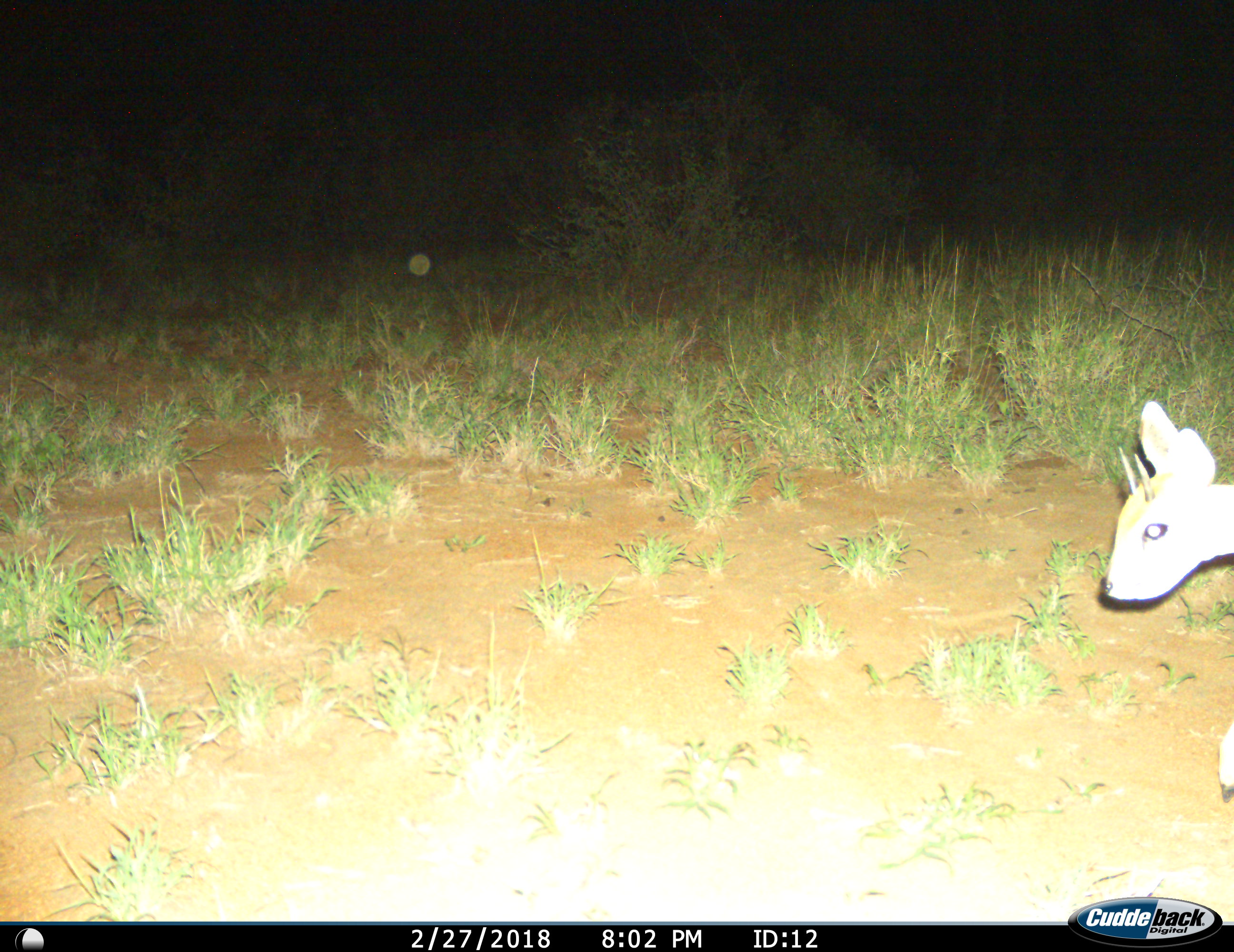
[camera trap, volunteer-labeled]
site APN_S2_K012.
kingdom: Animalia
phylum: Chordata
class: Mammalia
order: Artiodactyla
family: Bovidae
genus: Raphicerus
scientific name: Raphicerus campestris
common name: steenbok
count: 1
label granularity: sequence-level